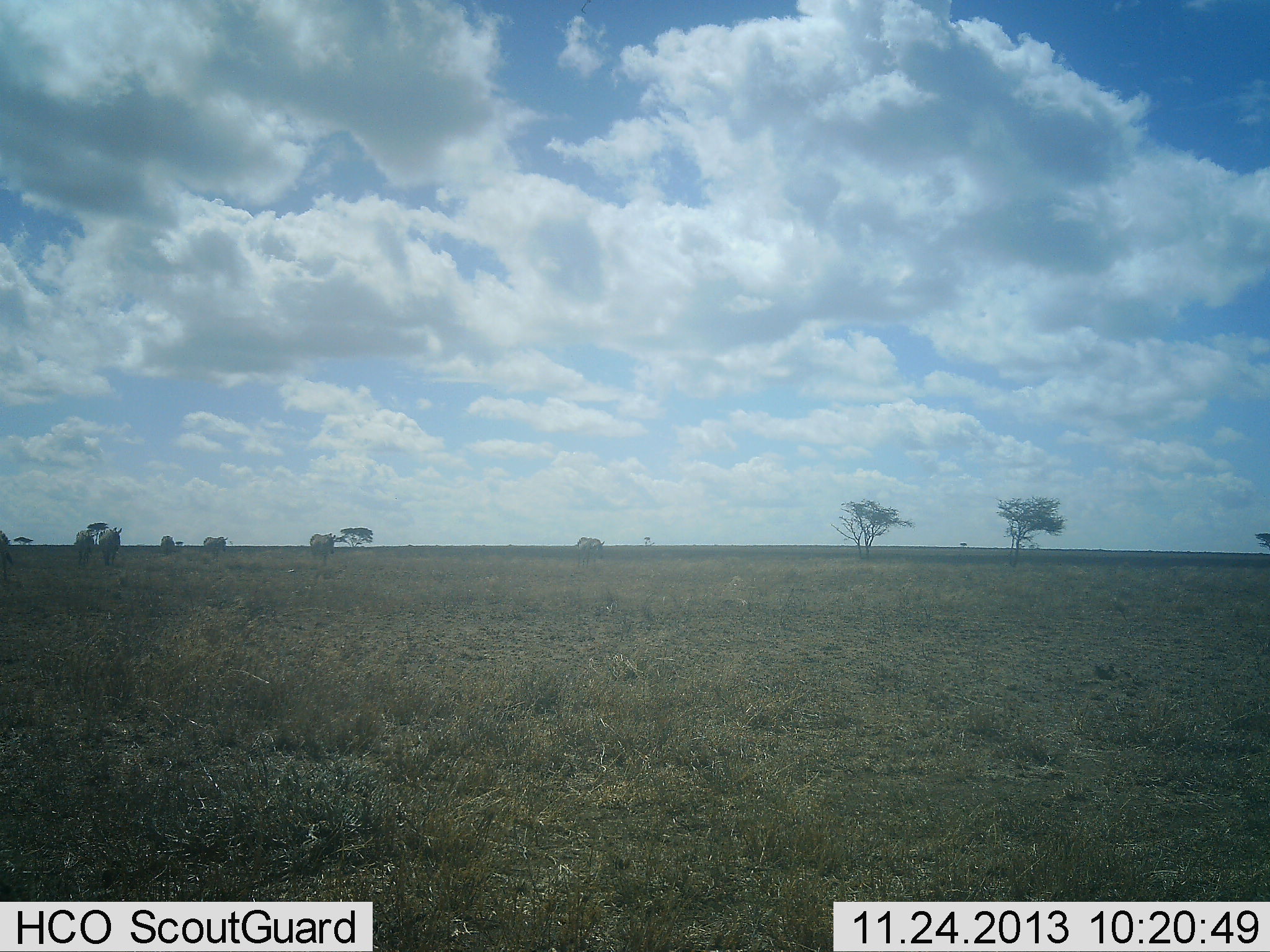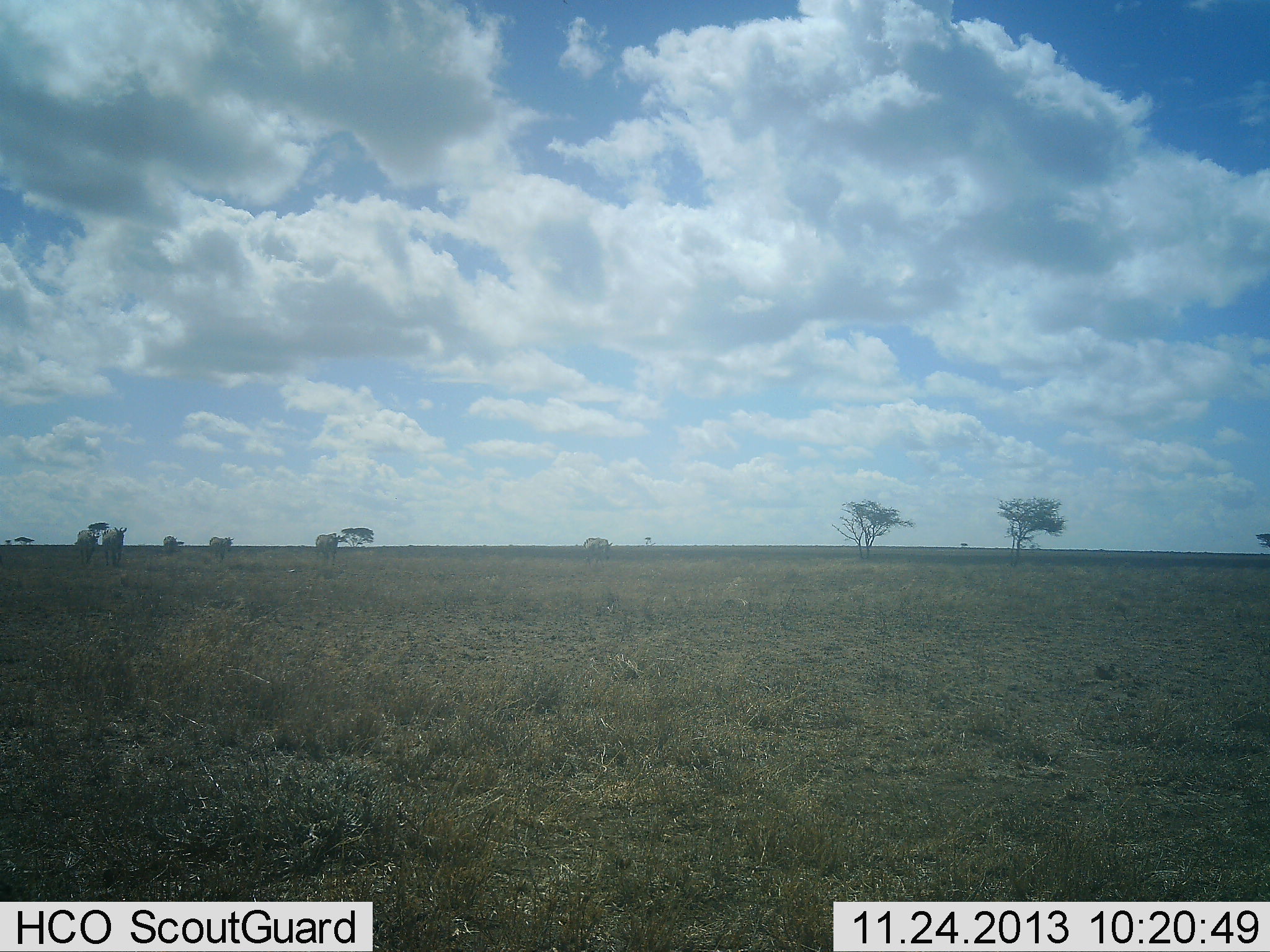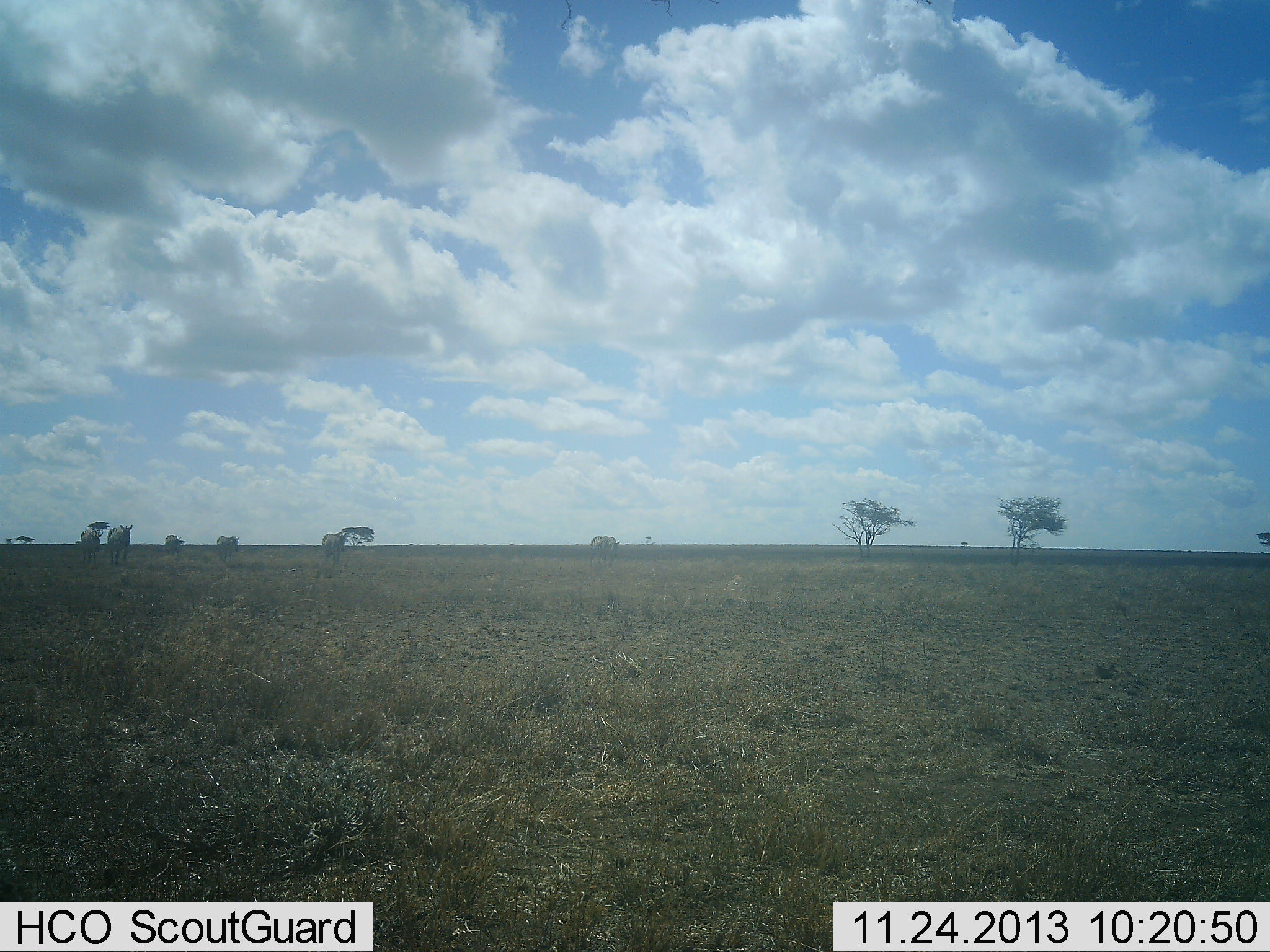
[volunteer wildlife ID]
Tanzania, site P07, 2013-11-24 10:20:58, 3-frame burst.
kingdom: Animalia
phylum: Chordata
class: Mammalia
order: Artiodactyla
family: Bovidae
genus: Connochaetes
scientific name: Connochaetes taurinus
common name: blue wildebeest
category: wildebeest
Wildebeest (blue wildebeest) (Connochaetes taurinus), count 6. Behavior (volunteer vote fractions): standing 0%, resting 0%, moving 100%, interacting 0%. Young present (vote fraction): 0%. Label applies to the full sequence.